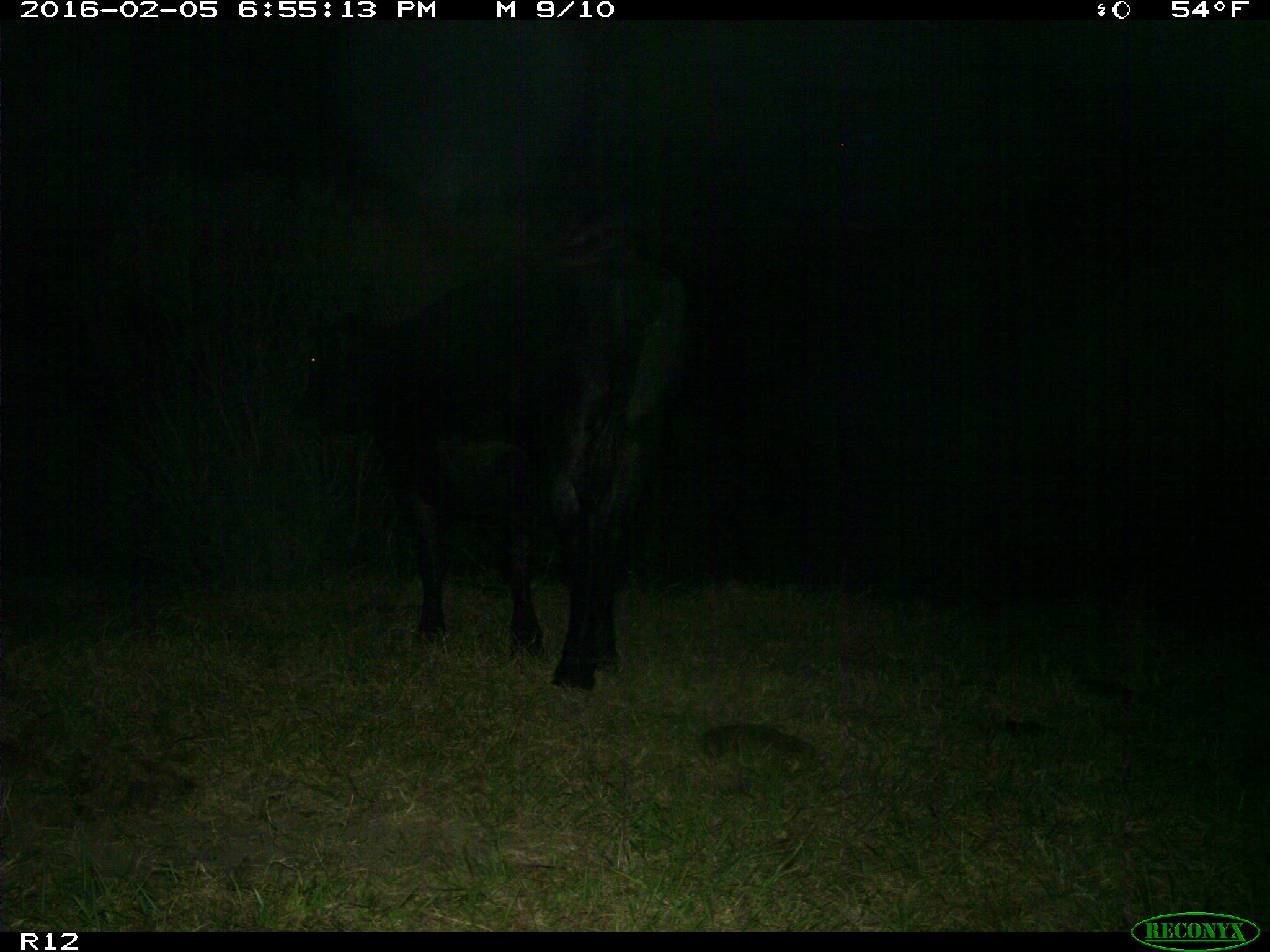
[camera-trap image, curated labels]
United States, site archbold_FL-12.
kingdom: Animalia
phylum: Chordata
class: Mammalia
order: Artiodactyla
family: Bovidae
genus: Bos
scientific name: Bos taurus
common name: domestic cow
Bos taurus (domestic cow).